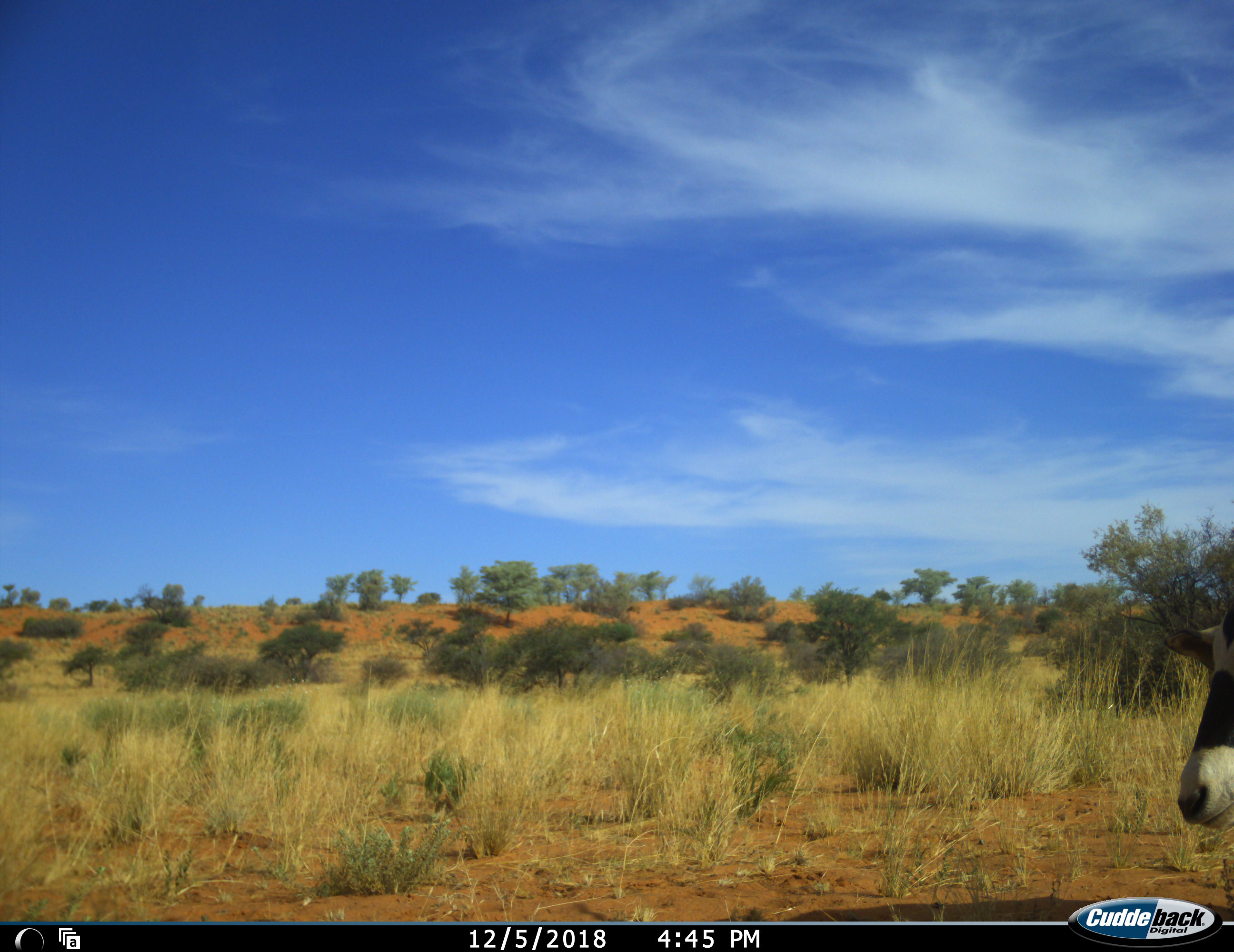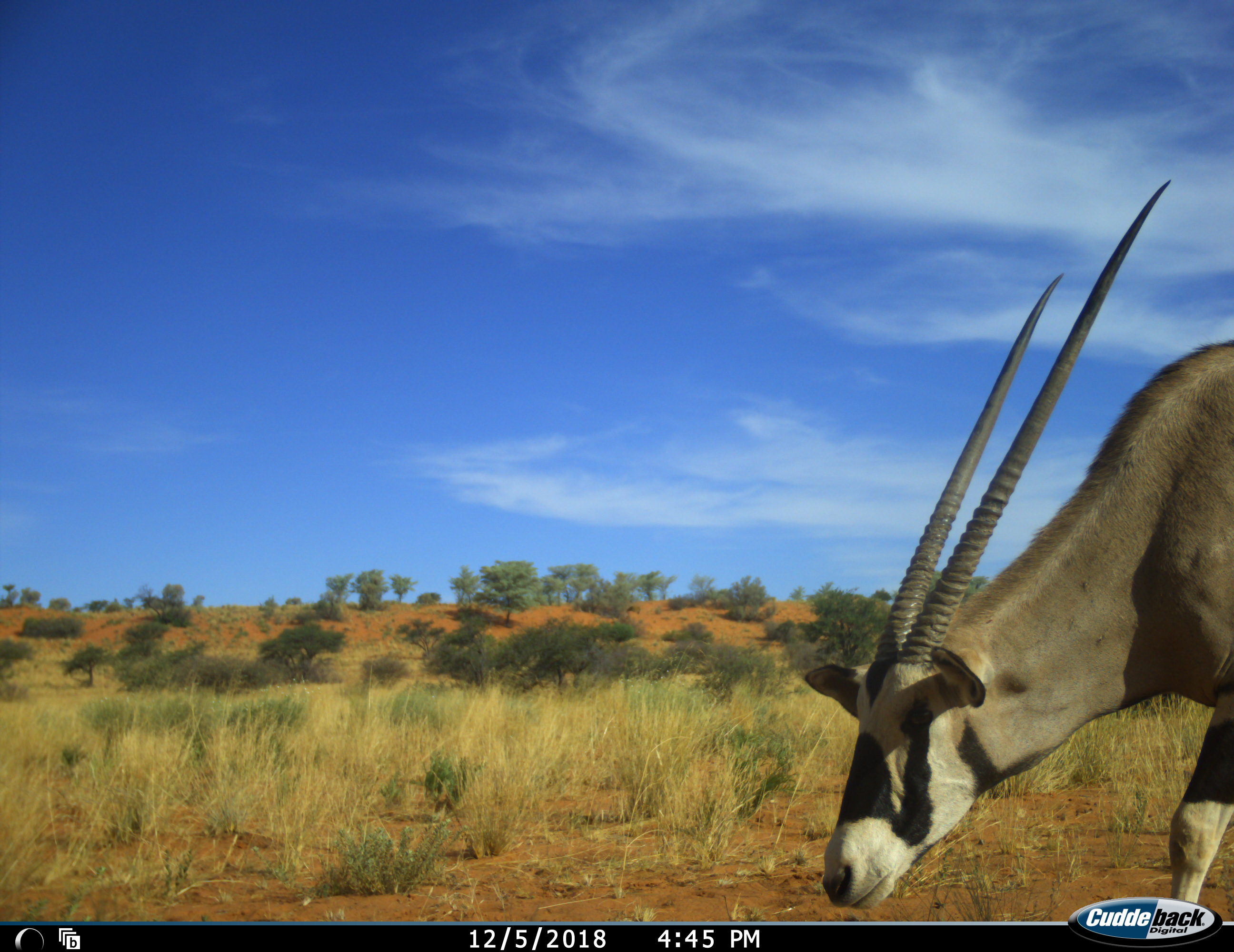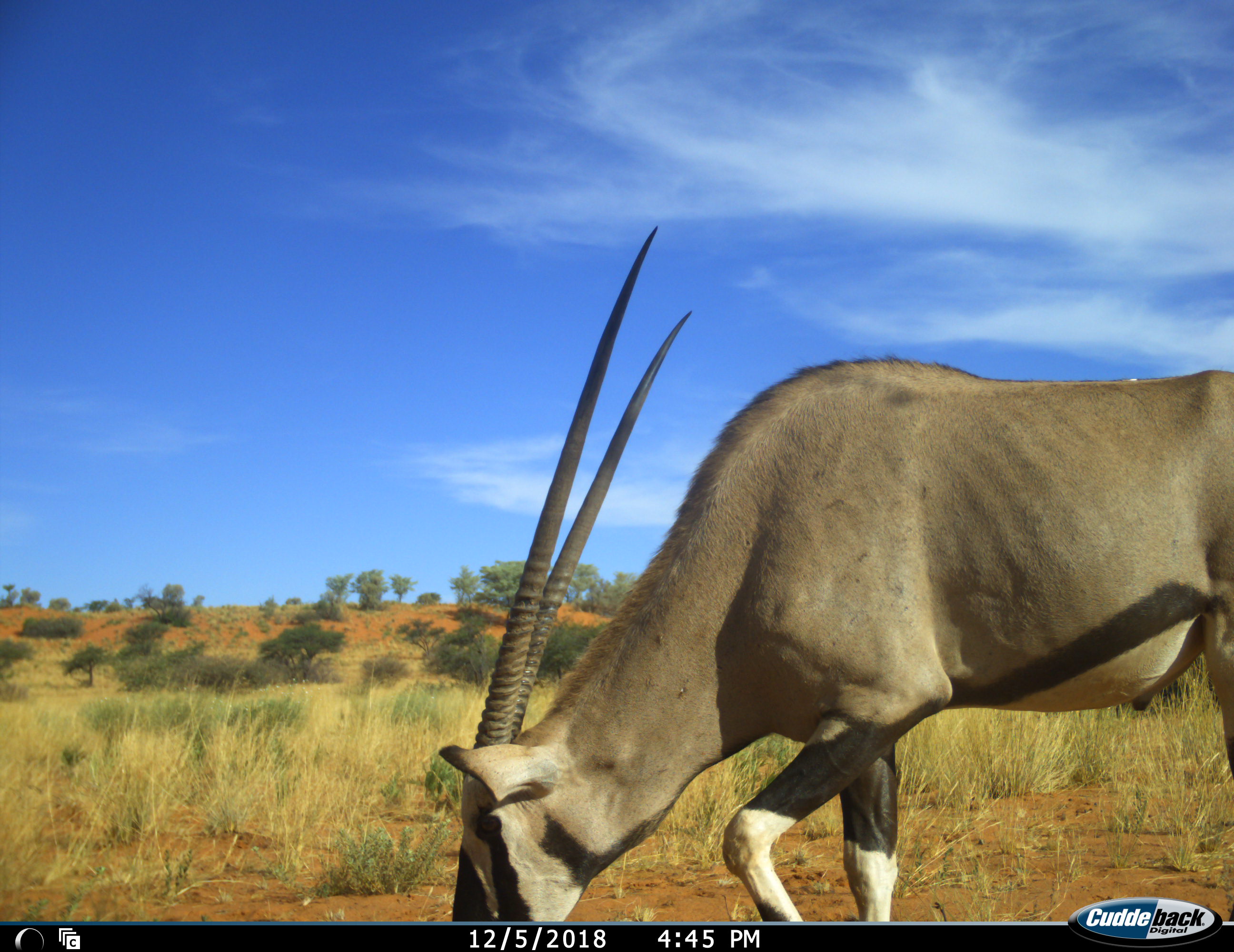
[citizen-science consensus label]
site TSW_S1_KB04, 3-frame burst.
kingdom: Animalia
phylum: Chordata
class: Mammalia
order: Artiodactyla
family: Bovidae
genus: Oryx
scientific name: Oryx gazella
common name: gemsbok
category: oryx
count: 1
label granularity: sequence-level